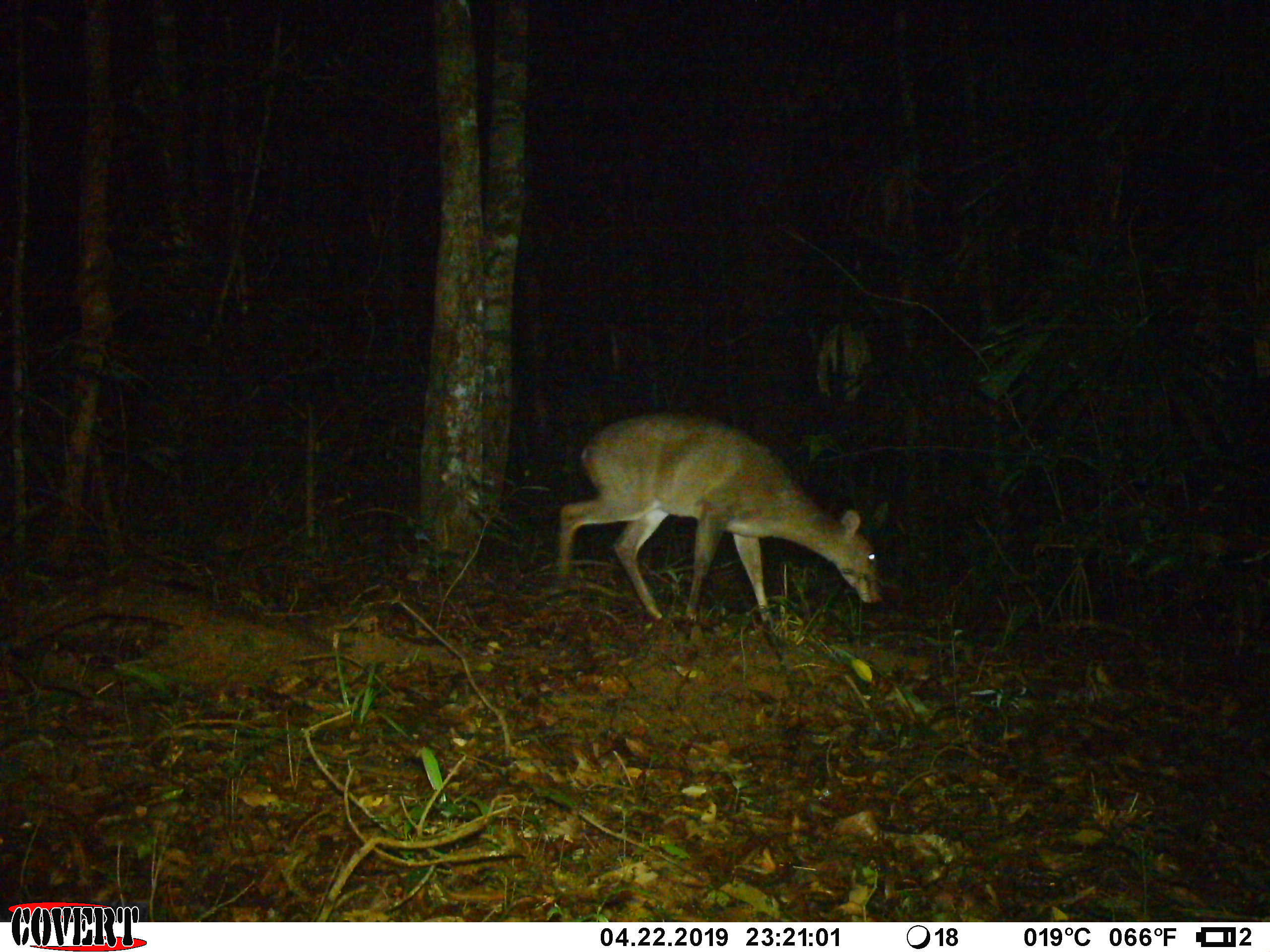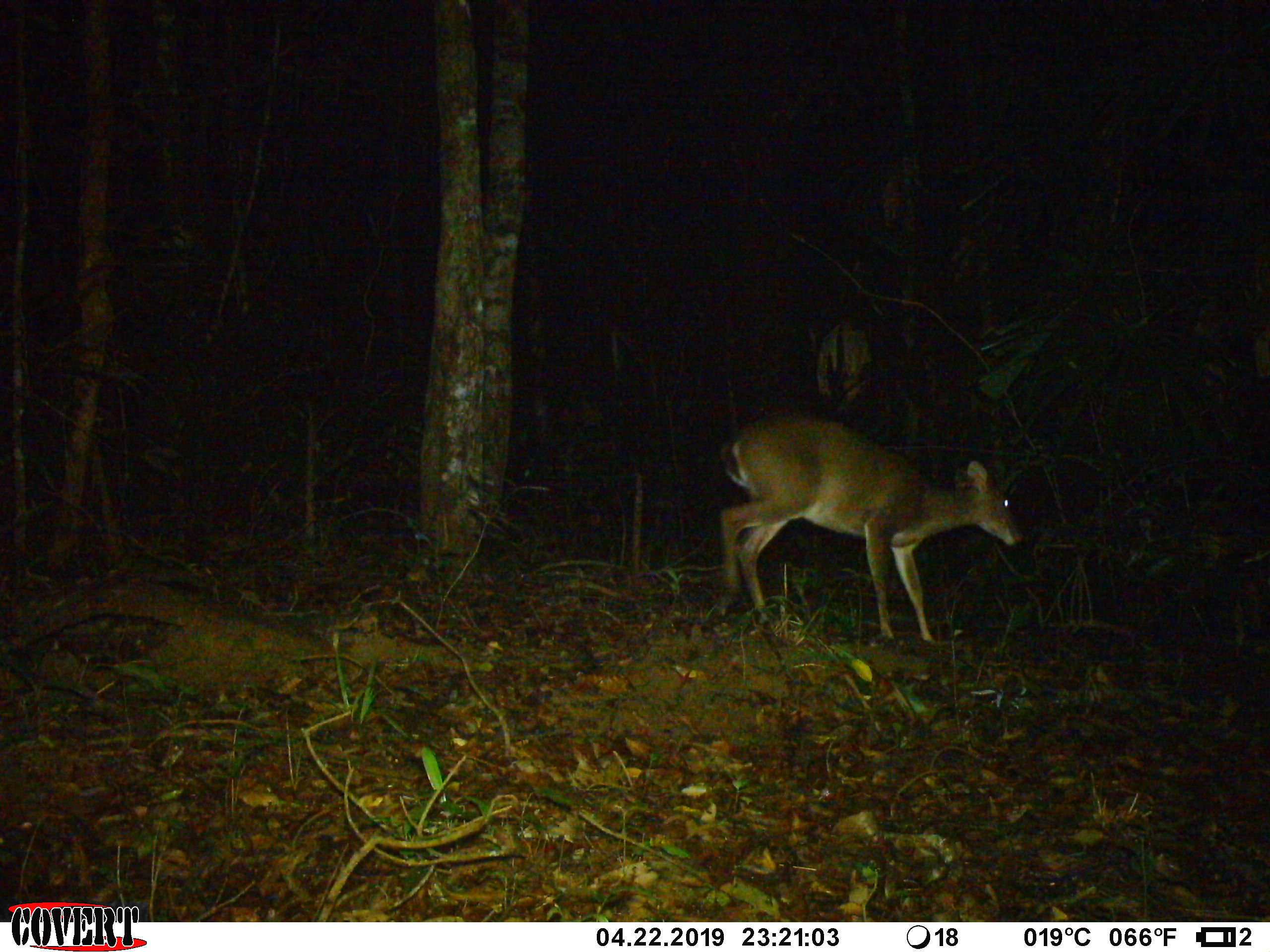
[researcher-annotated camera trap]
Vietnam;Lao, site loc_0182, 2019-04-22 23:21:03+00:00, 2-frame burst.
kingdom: Animalia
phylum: Chordata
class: Mammalia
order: Artiodactyla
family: Cervidae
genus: Muntiacus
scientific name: Muntiacus vuquangensis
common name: large-antlered muntjac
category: large antlered muntjac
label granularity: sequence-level